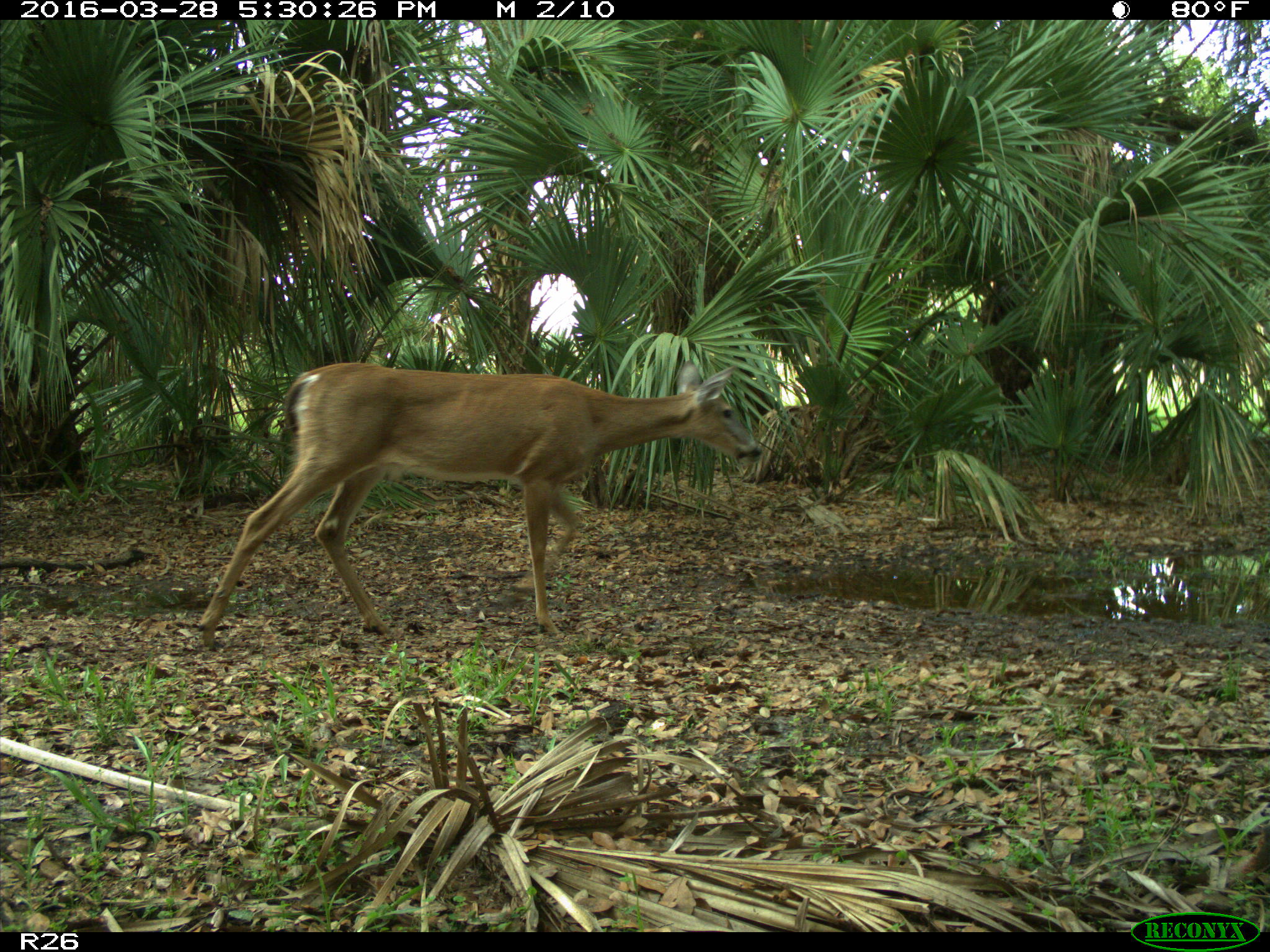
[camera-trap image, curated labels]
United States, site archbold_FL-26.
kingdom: Animalia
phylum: Chordata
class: Mammalia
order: Artiodactyla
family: Cervidae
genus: Odocoileus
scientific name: Odocoileus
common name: deer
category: unidentified deer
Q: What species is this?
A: Unidentified deer (deer) (Odocoileus).